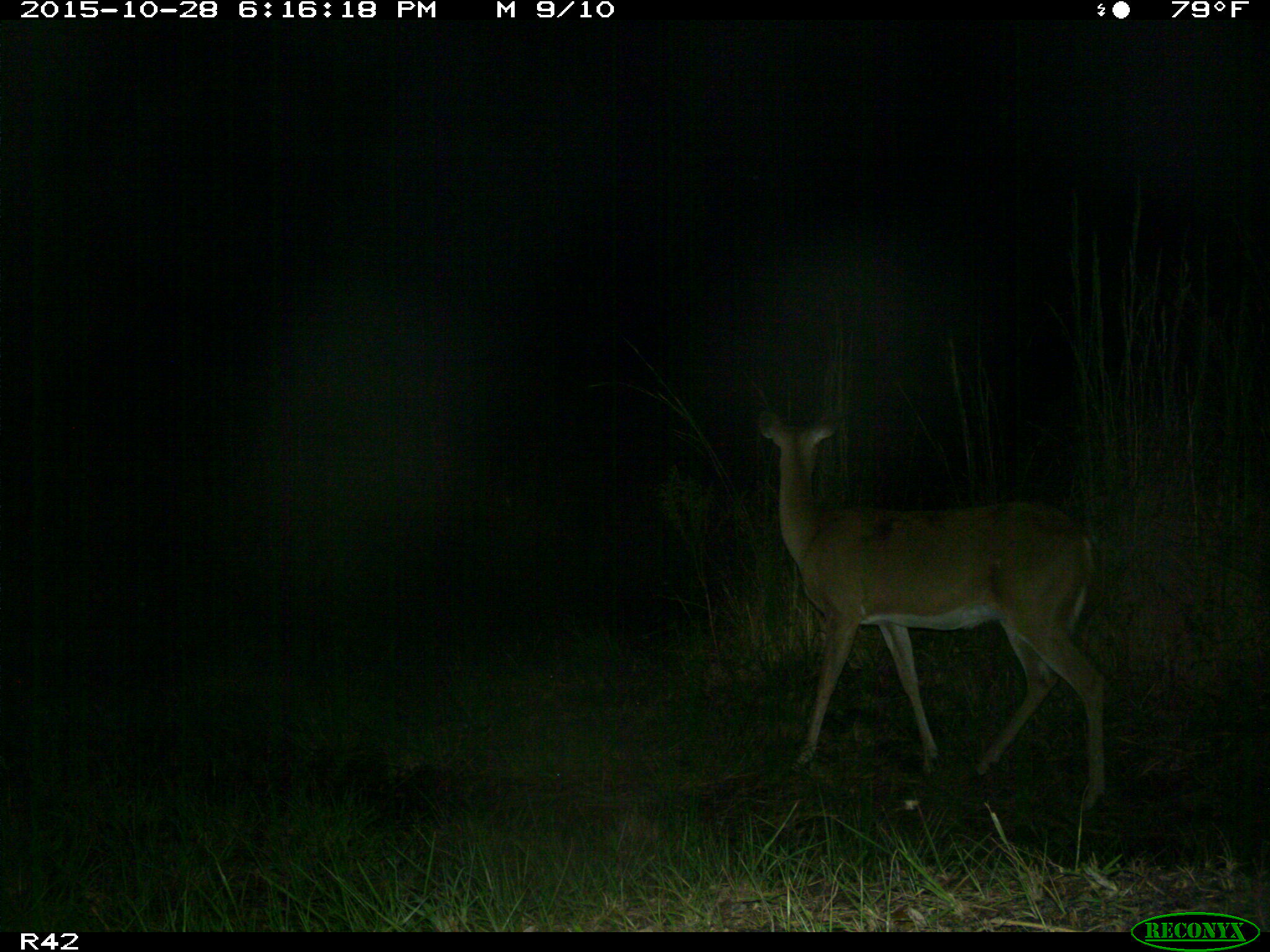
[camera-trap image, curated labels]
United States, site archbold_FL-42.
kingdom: Animalia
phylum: Chordata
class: Mammalia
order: Artiodactyla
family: Cervidae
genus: Odocoileus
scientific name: Odocoileus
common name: deer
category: unidentified deer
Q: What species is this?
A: Unidentified deer (deer) (Odocoileus).